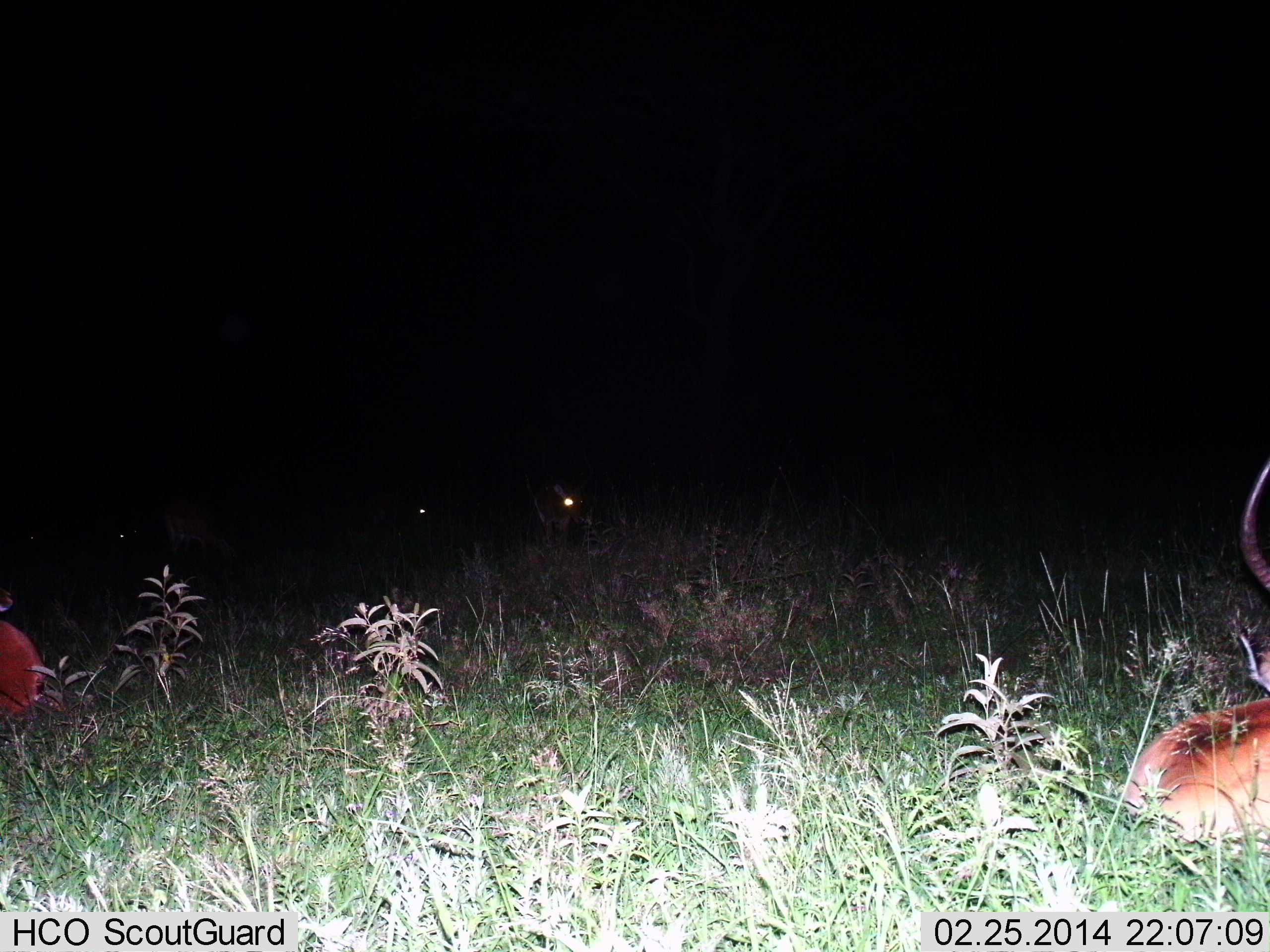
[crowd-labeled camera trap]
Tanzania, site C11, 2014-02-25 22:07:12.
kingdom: Animalia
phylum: Chordata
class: Mammalia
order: Artiodactyla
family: Bovidae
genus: Aepyceros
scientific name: Aepyceros melampus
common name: impala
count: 2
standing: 12%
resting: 100%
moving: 0%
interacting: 0%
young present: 0%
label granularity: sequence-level